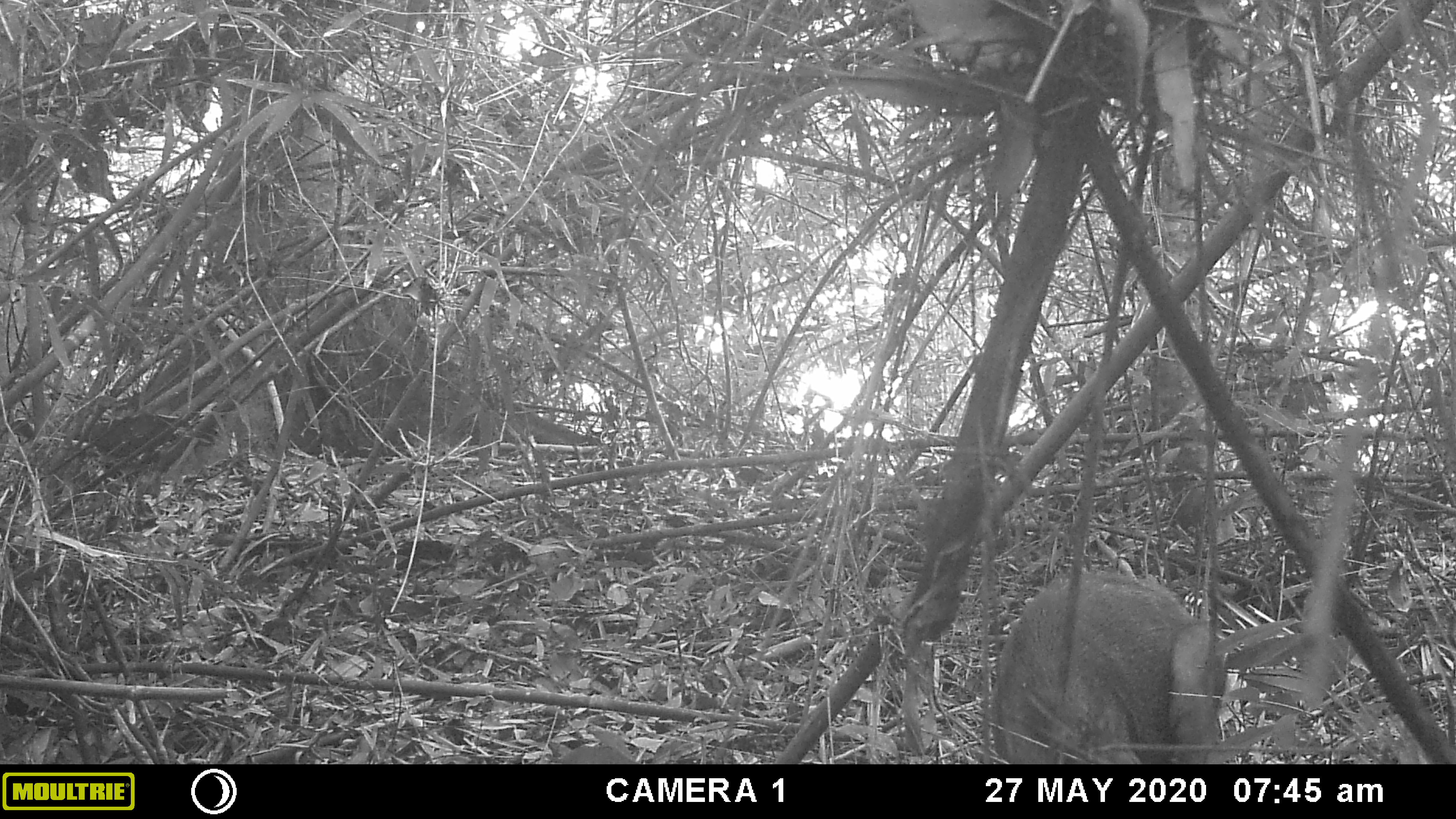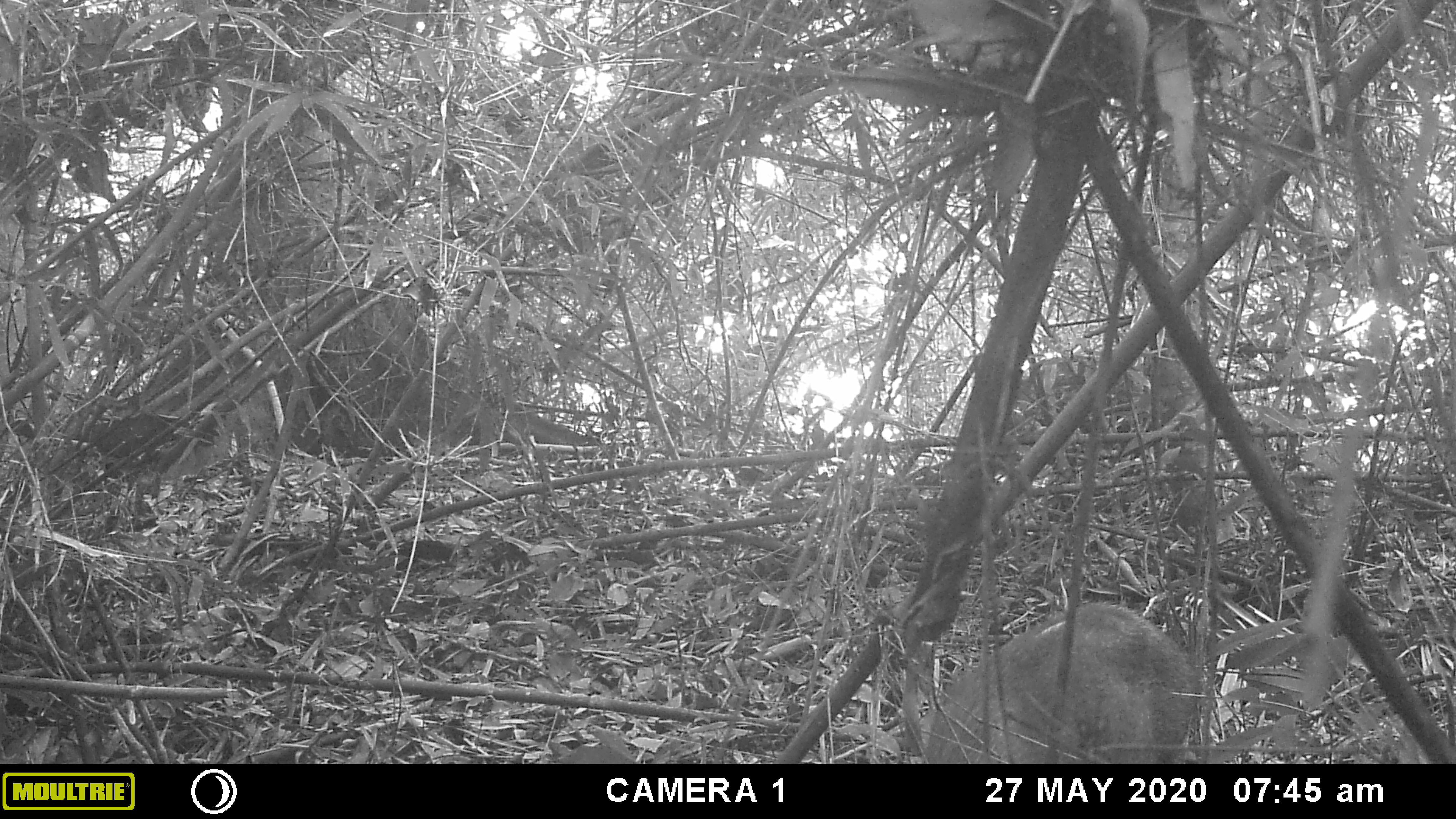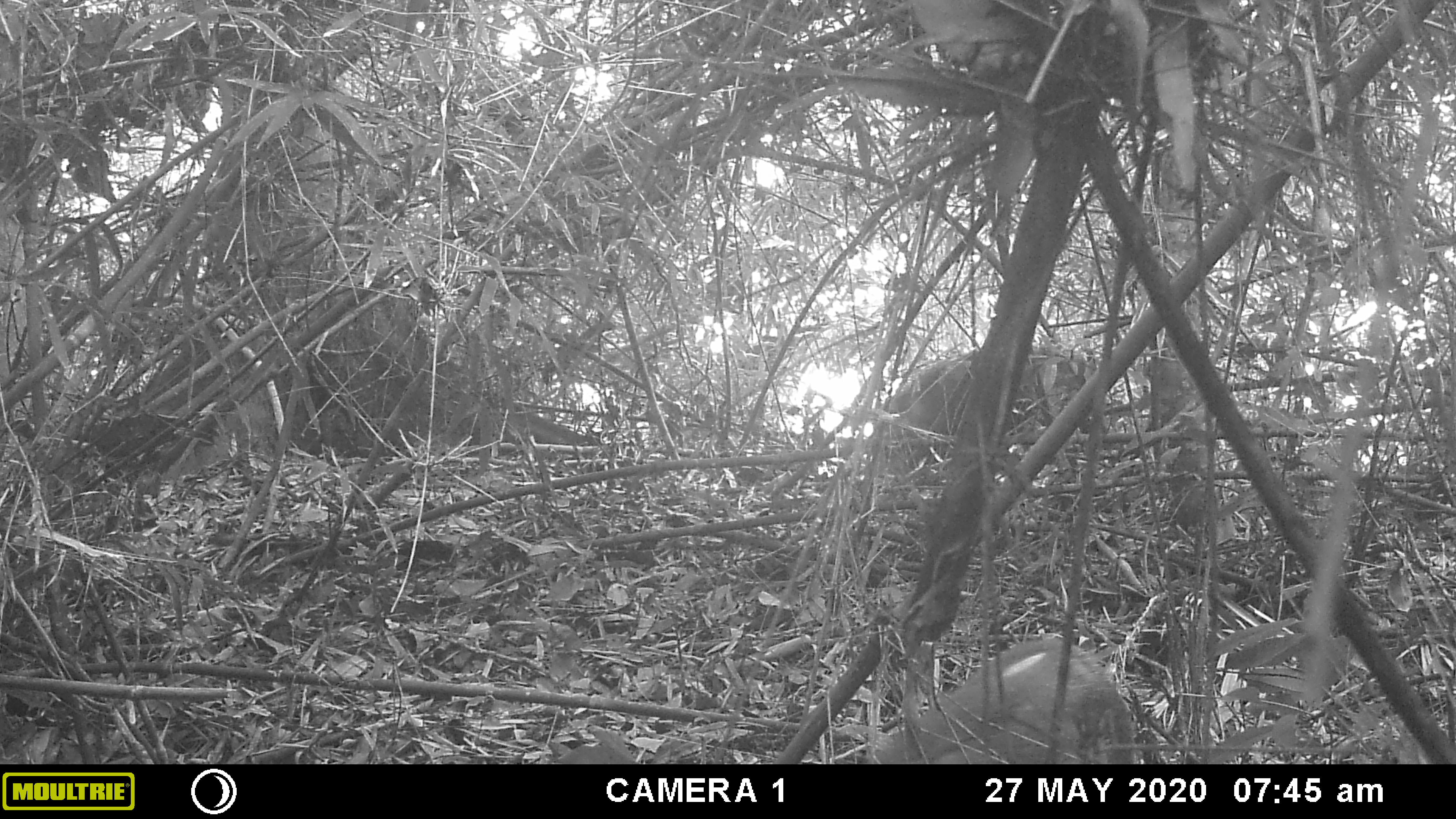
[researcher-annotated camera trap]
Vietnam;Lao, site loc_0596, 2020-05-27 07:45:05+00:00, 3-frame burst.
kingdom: Animalia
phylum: Chordata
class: Mammalia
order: Artiodactyla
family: Suidae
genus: Sus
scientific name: Sus scrofa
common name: eurasian wild pig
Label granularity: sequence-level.